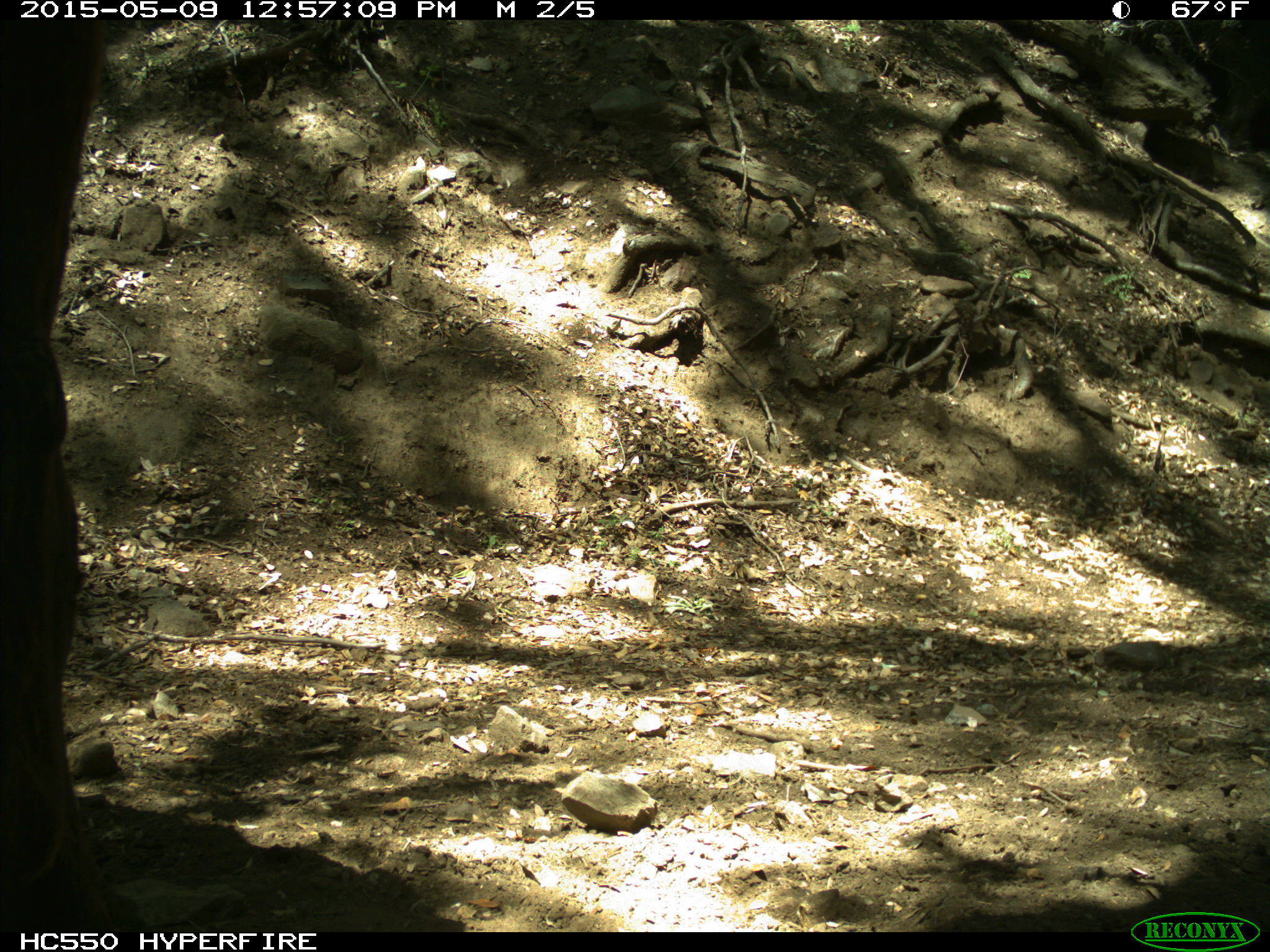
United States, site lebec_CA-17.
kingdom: Animalia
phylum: Chordata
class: Mammalia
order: Artiodactyla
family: Bovidae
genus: Bos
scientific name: Bos taurus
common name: domestic cow